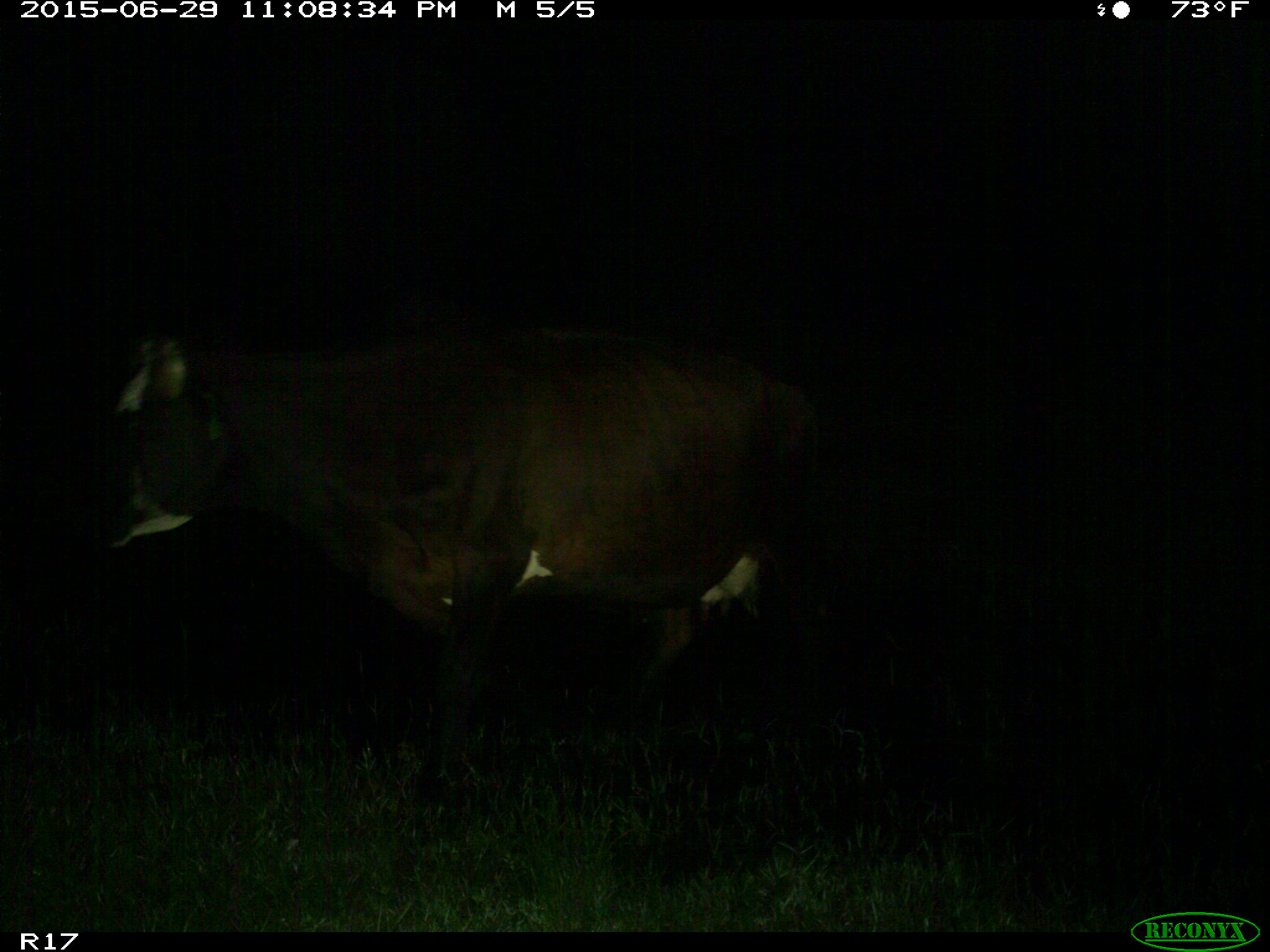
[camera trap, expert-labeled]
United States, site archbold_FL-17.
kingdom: Animalia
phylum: Chordata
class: Mammalia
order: Artiodactyla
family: Bovidae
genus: Bos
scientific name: Bos taurus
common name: domestic cow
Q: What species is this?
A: Bos taurus (domestic cow).